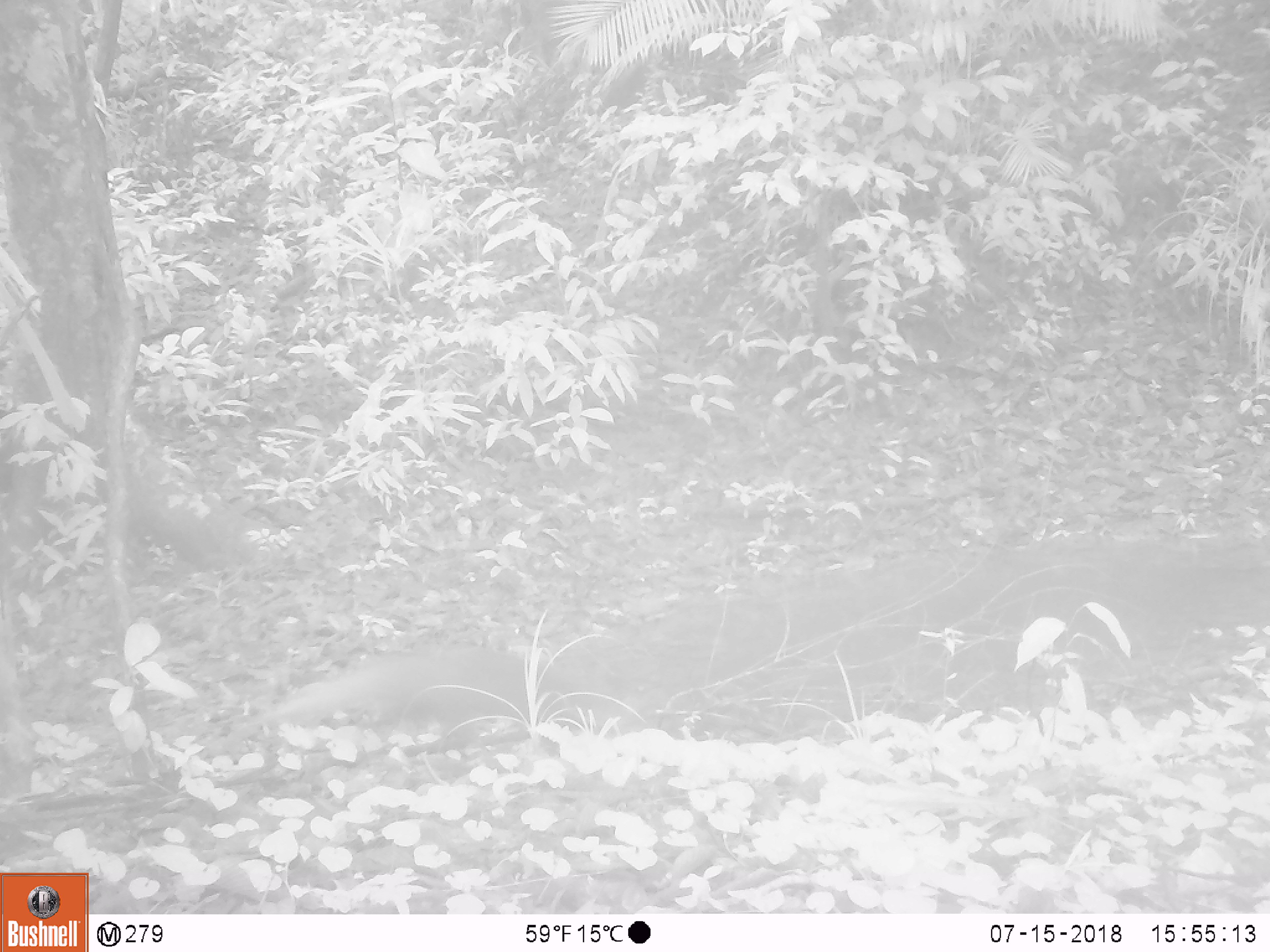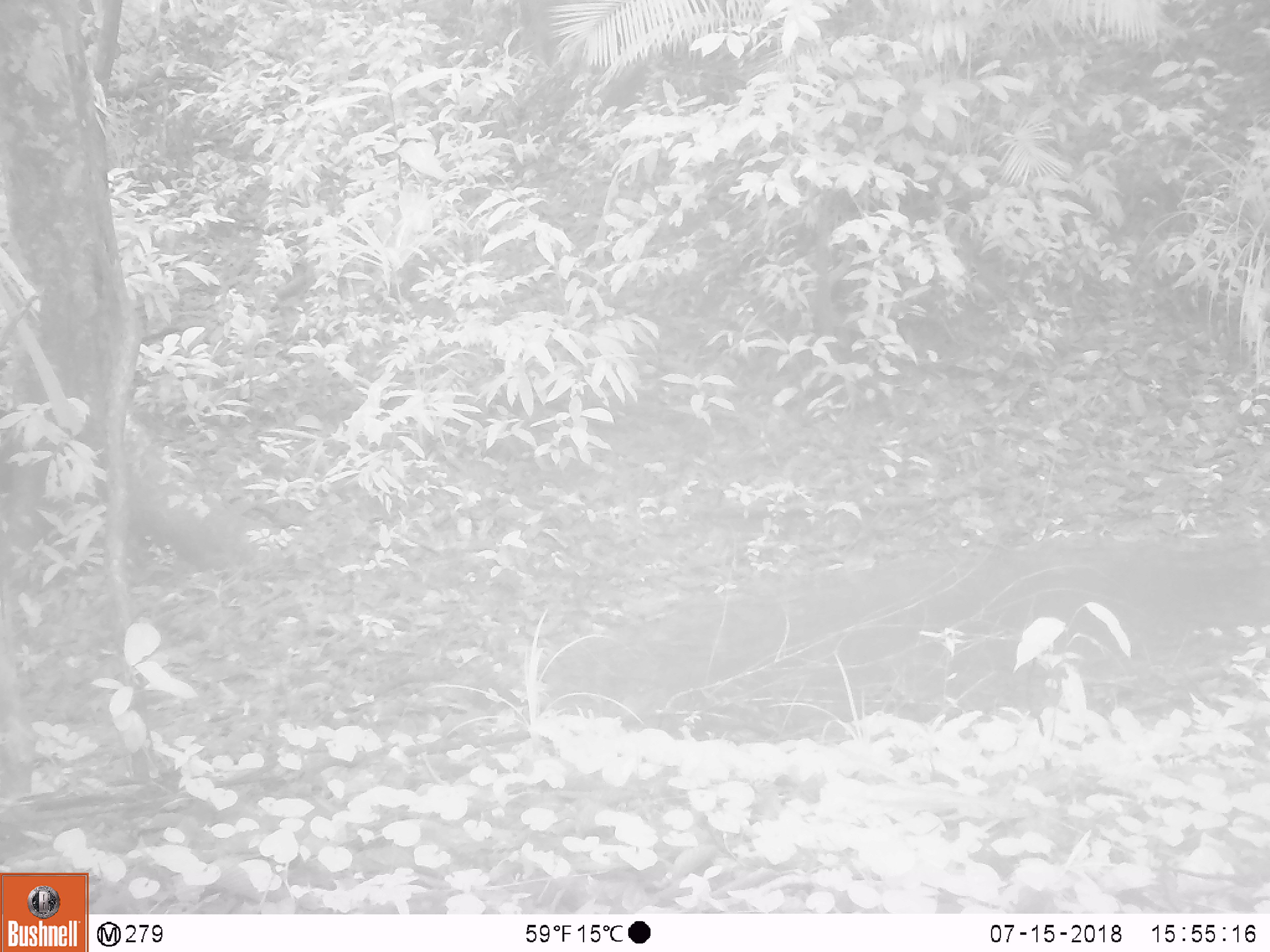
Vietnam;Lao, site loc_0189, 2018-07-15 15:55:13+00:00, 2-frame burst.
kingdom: Animalia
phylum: Chordata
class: Mammalia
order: Carnivora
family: Herpestidae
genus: Urva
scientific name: Urva urva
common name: crab-eating mongoose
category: crab eating mongoose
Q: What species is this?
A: Crab eating mongoose (crab-eating mongoose) (Urva urva).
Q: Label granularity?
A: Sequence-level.